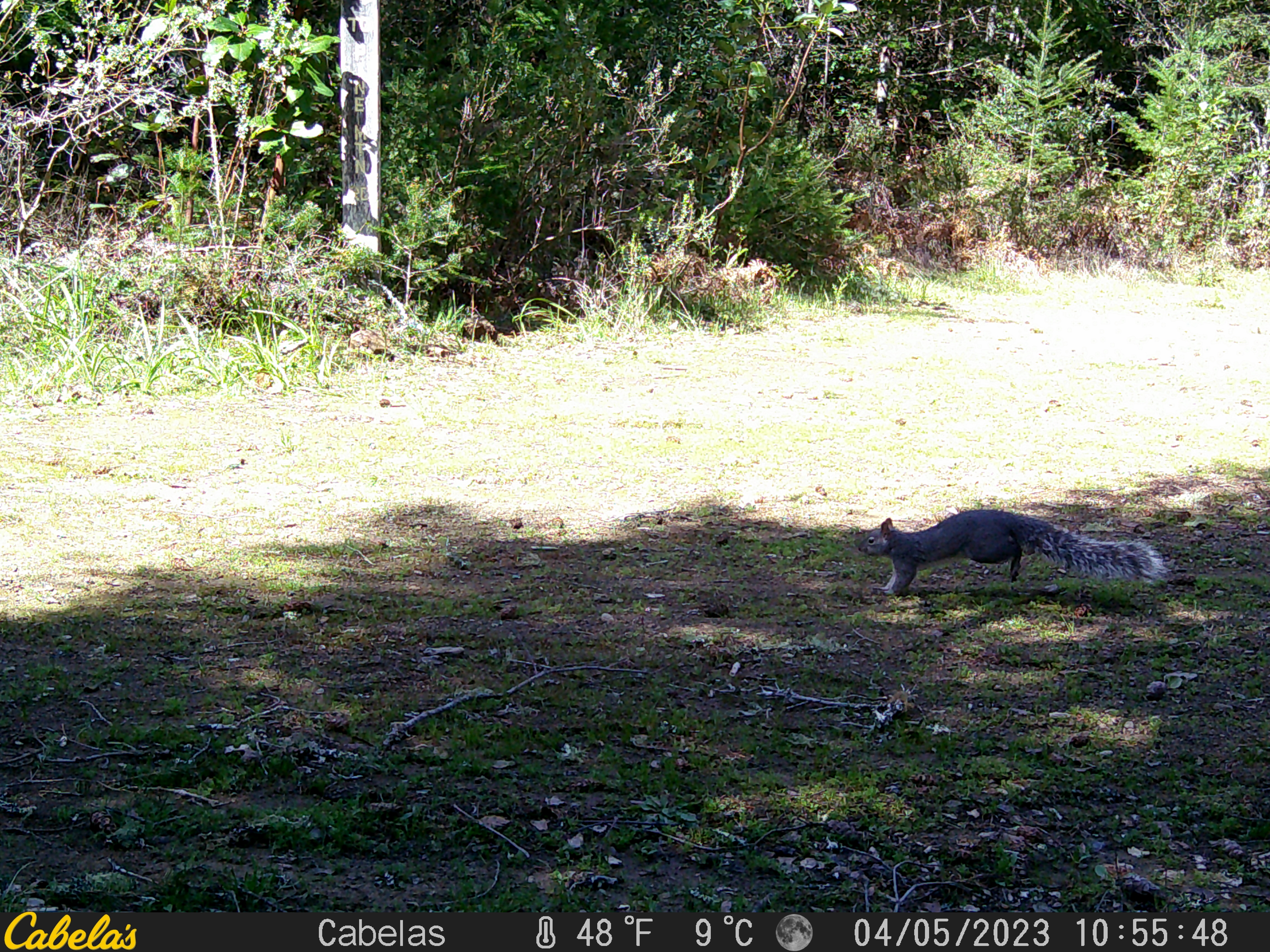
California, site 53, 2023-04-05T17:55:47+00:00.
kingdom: Animalia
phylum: Chordata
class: Mammalia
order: Rodentia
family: Sciuridae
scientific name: Sciuridae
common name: squirrel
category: unknown squirrel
Unknown squirrel (squirrel) (Sciuridae).